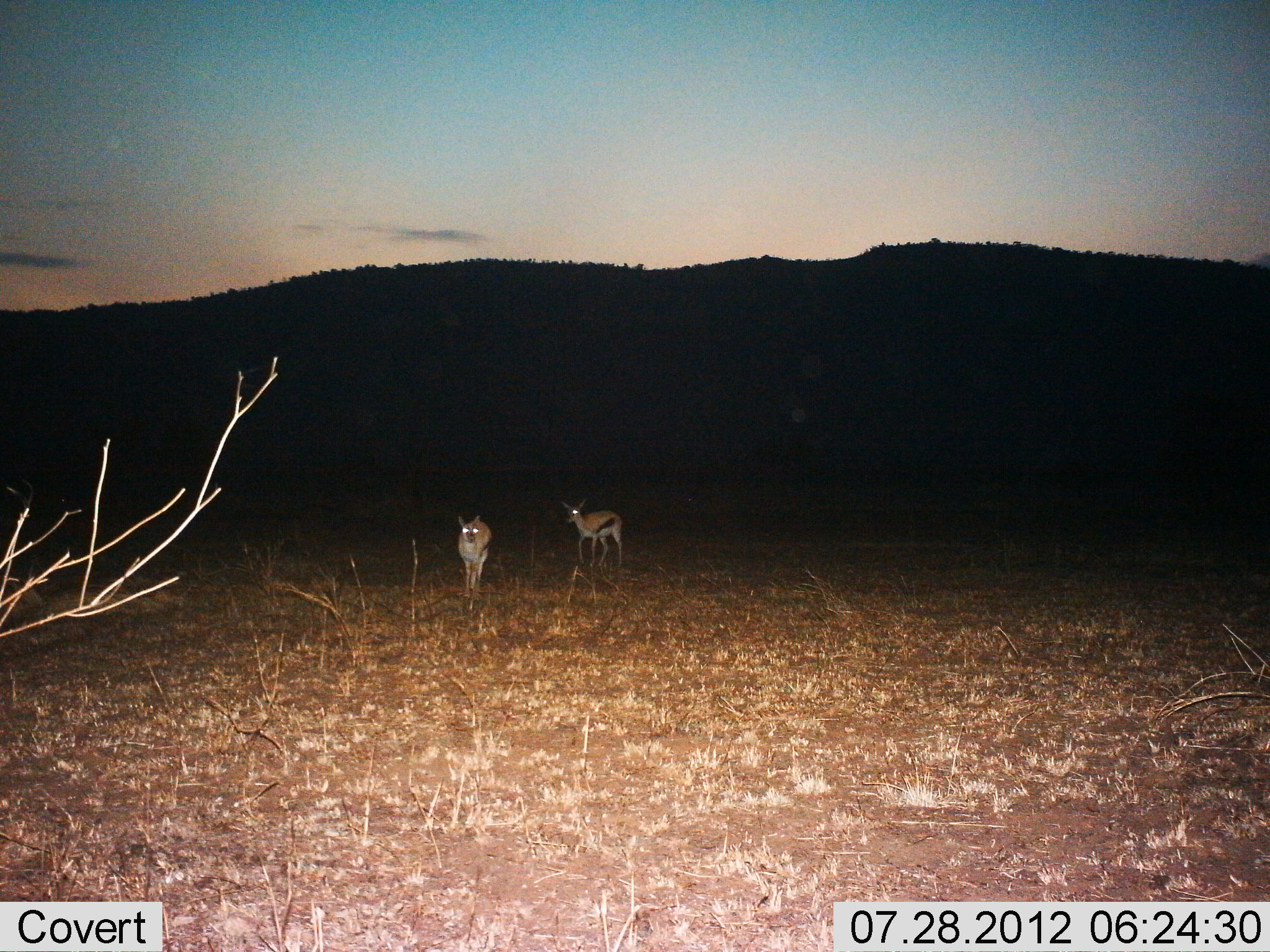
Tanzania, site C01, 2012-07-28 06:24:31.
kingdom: Animalia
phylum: Chordata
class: Mammalia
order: Artiodactyla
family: Bovidae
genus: Eudorcas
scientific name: Eudorcas thomsonii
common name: thomson's gazelle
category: gazellethomsons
Gazellethomsons (thomson's gazelle) (Eudorcas thomsonii), count 2. Behavior (volunteer vote fractions): standing 70%, resting 0%, moving 30%, interacting 0%. Young present (vote fraction): 0%. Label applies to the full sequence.